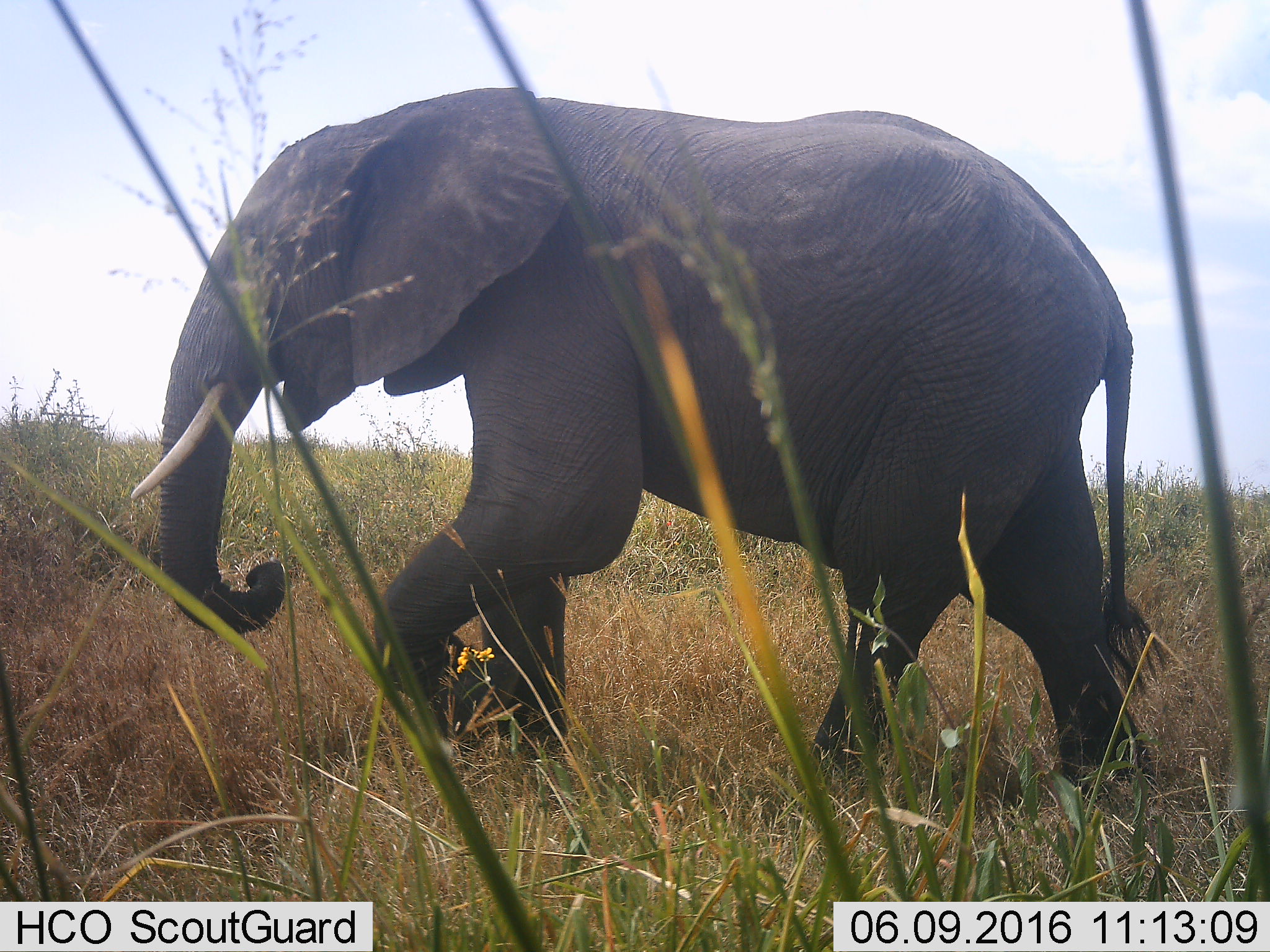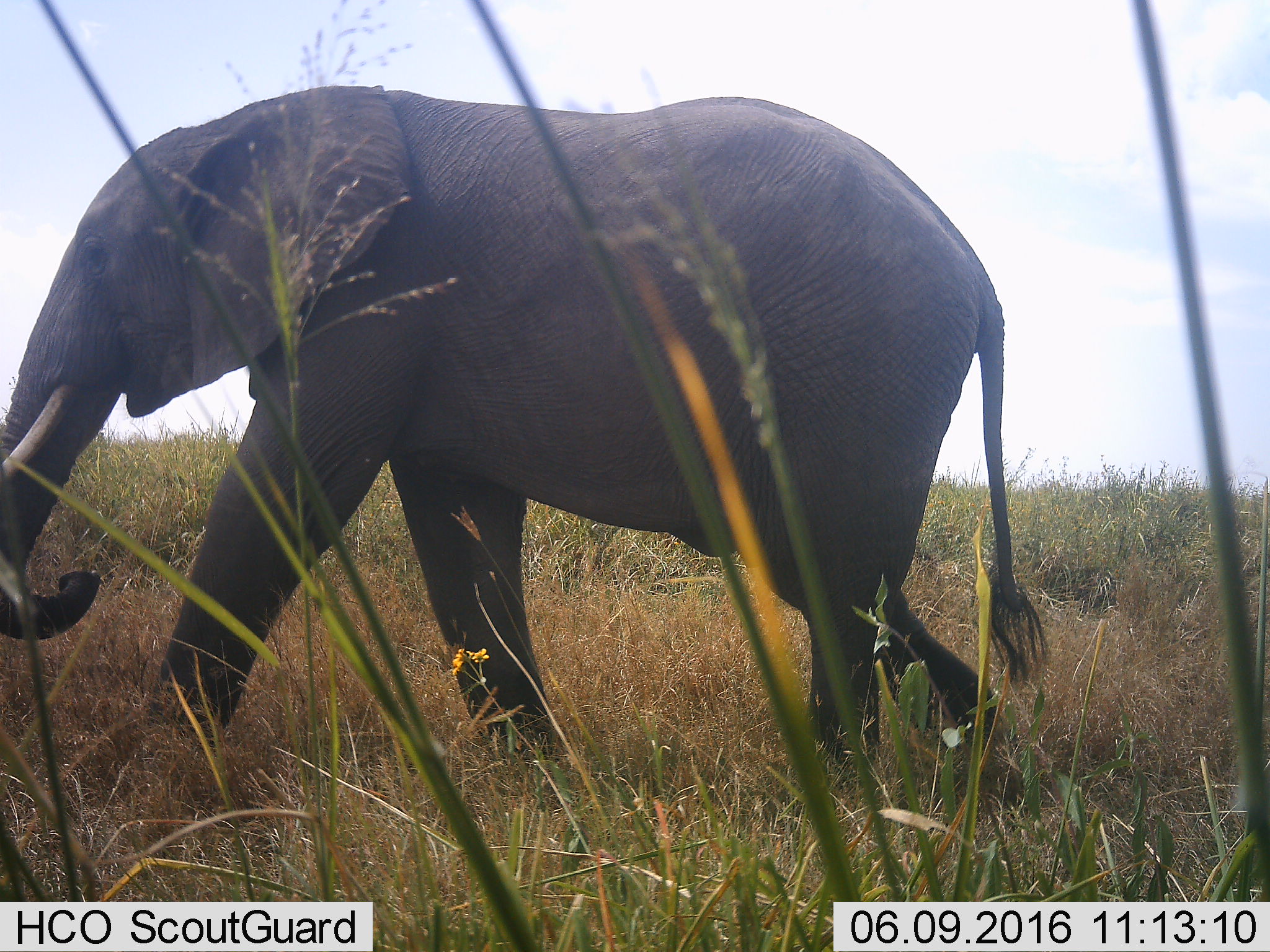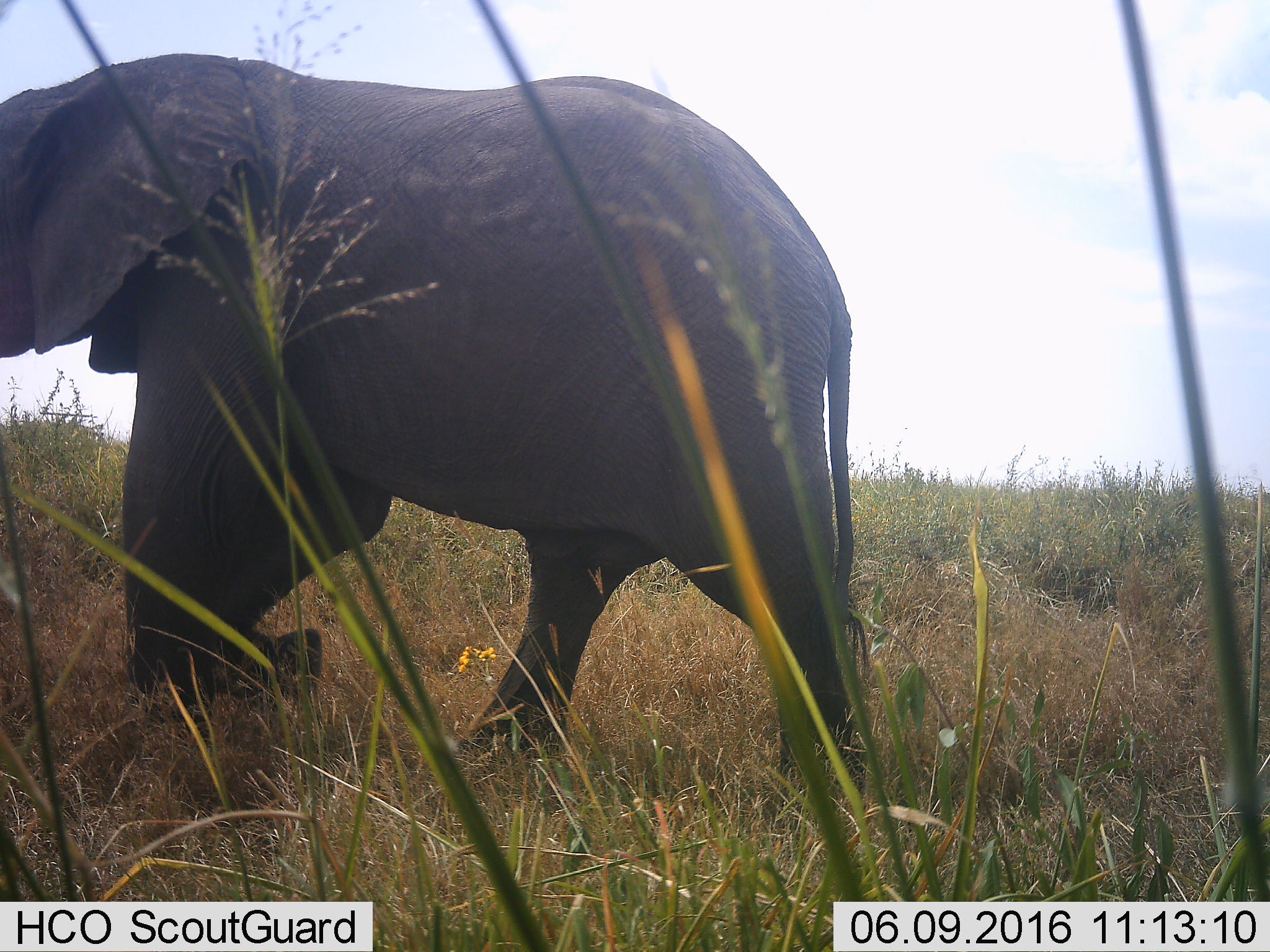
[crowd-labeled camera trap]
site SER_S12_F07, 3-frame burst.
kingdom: Animalia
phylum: Chordata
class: Mammalia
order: Proboscidea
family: Elephantidae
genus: Loxodonta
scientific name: Loxodonta africana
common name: african bush elephant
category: elephant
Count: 1.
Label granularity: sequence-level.